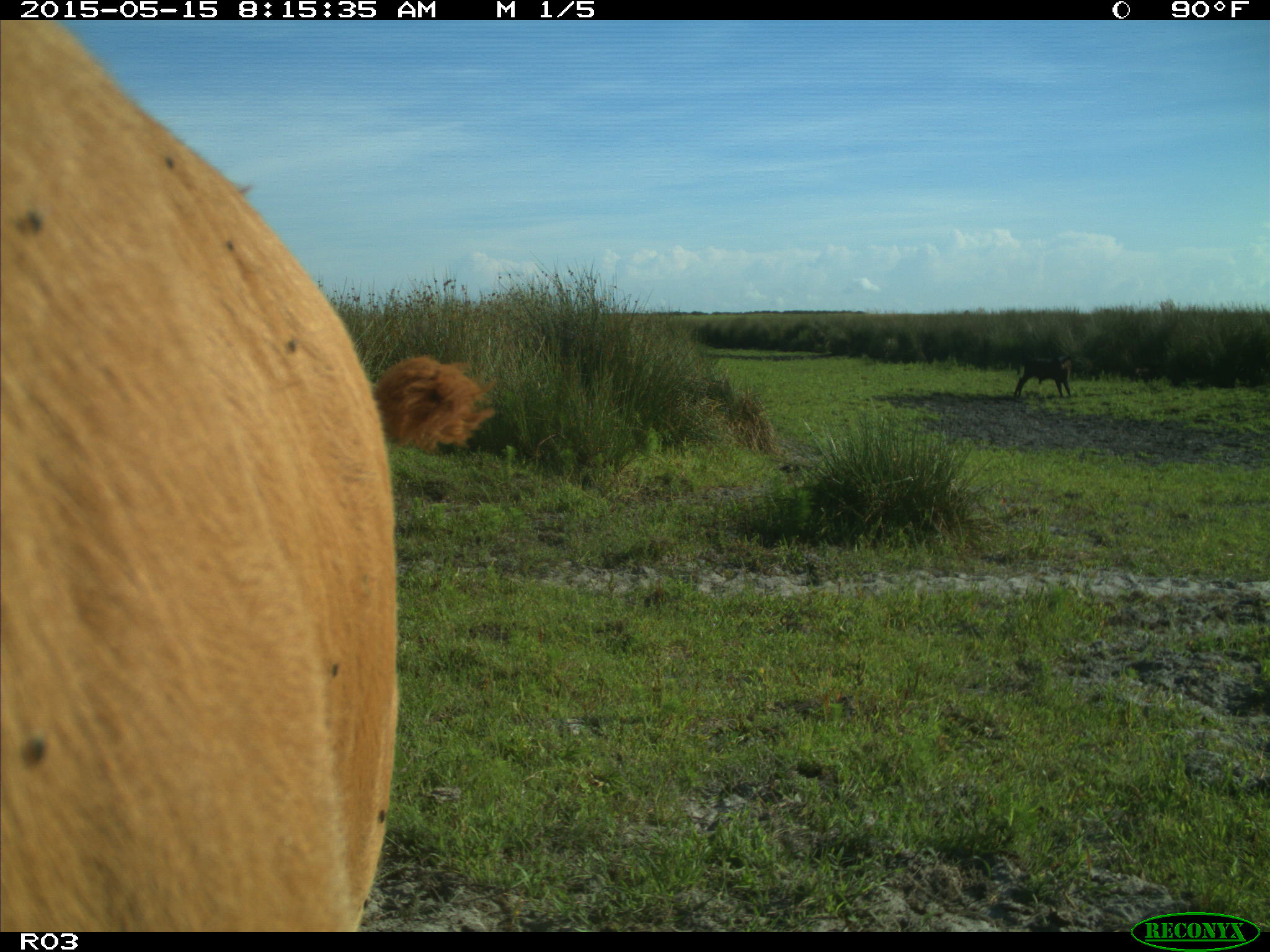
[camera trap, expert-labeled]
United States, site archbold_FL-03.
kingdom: Animalia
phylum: Chordata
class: Mammalia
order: Artiodactyla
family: Bovidae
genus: Bos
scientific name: Bos taurus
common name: domestic cow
Bos taurus (domestic cow).